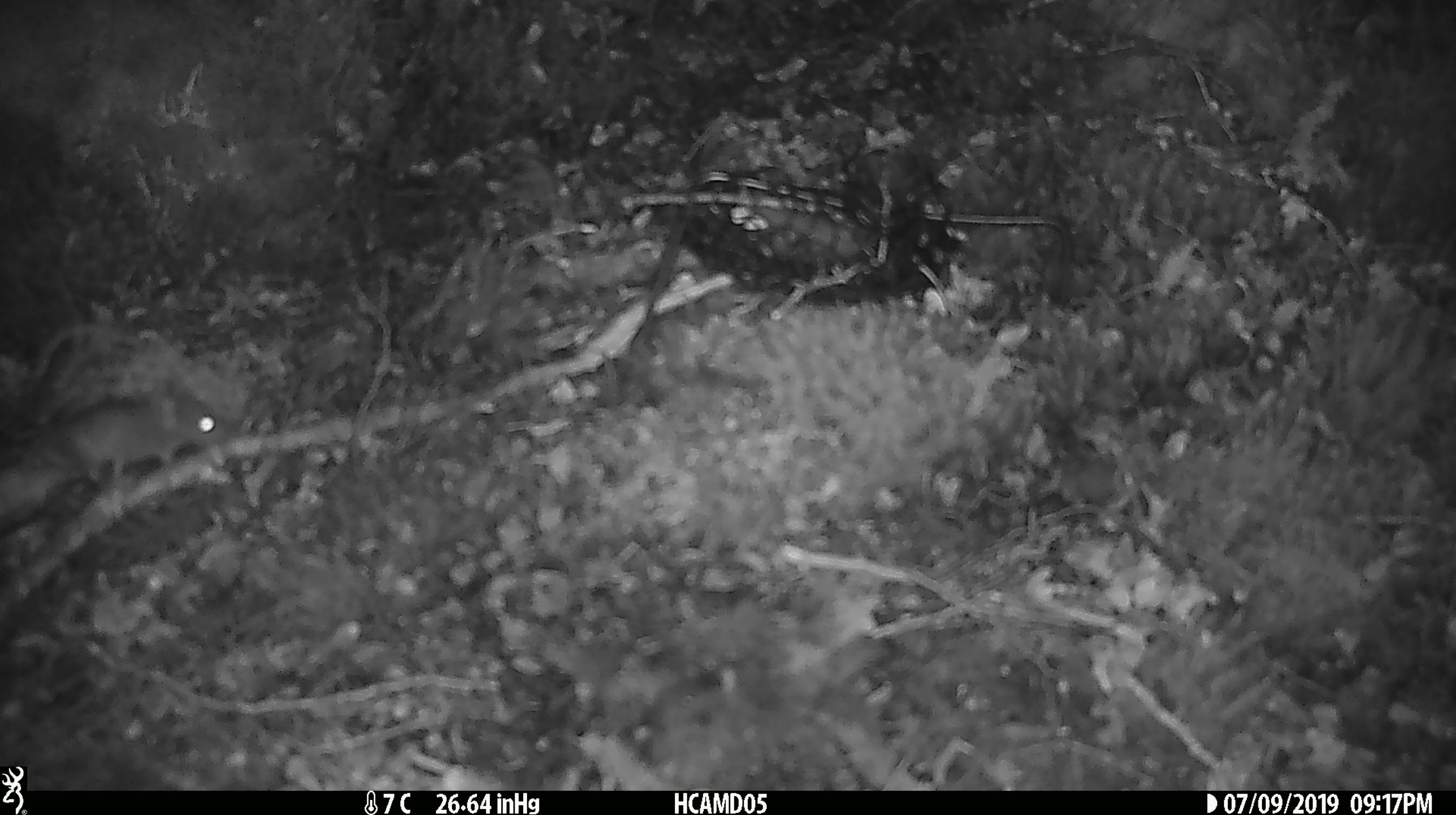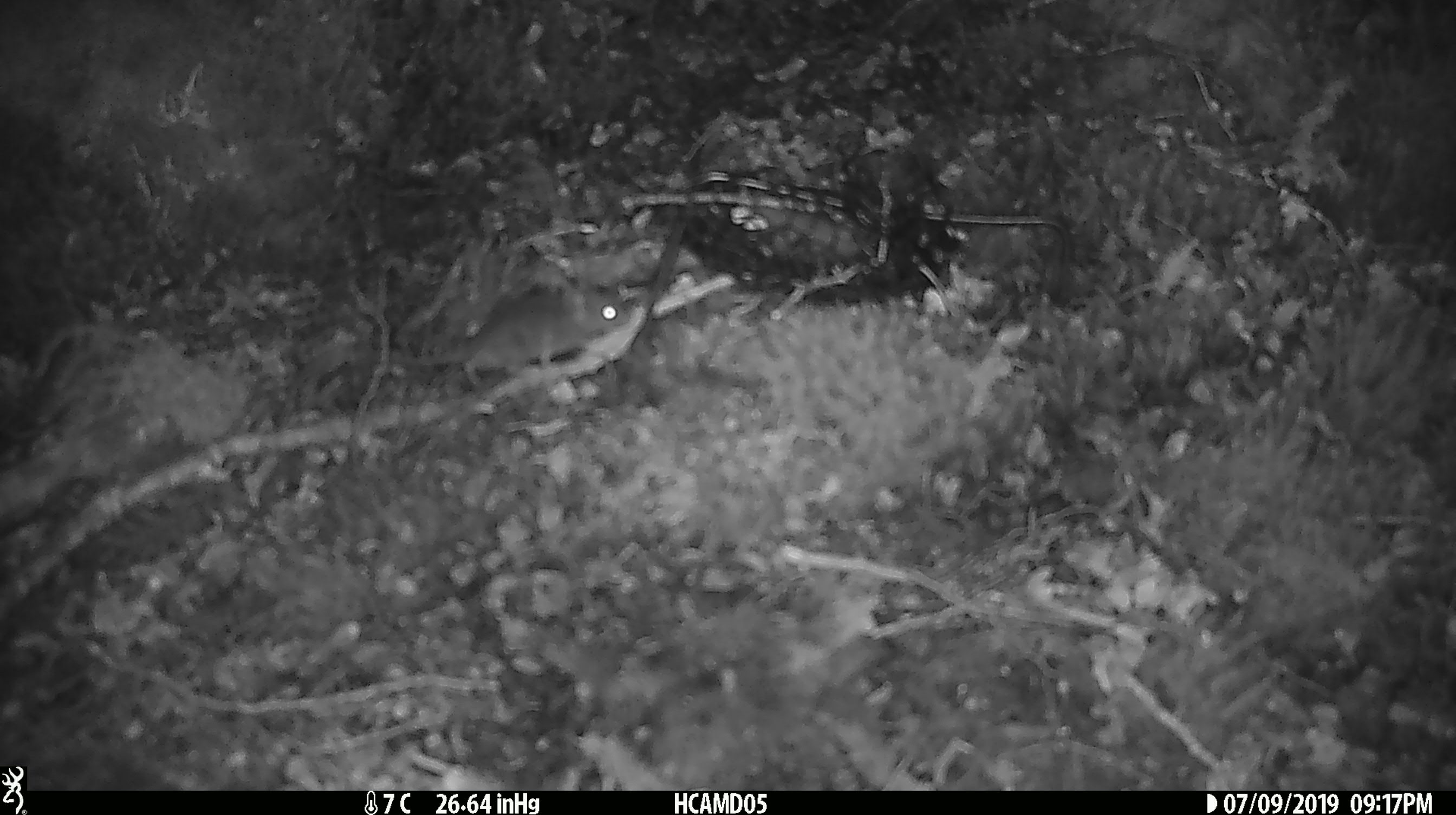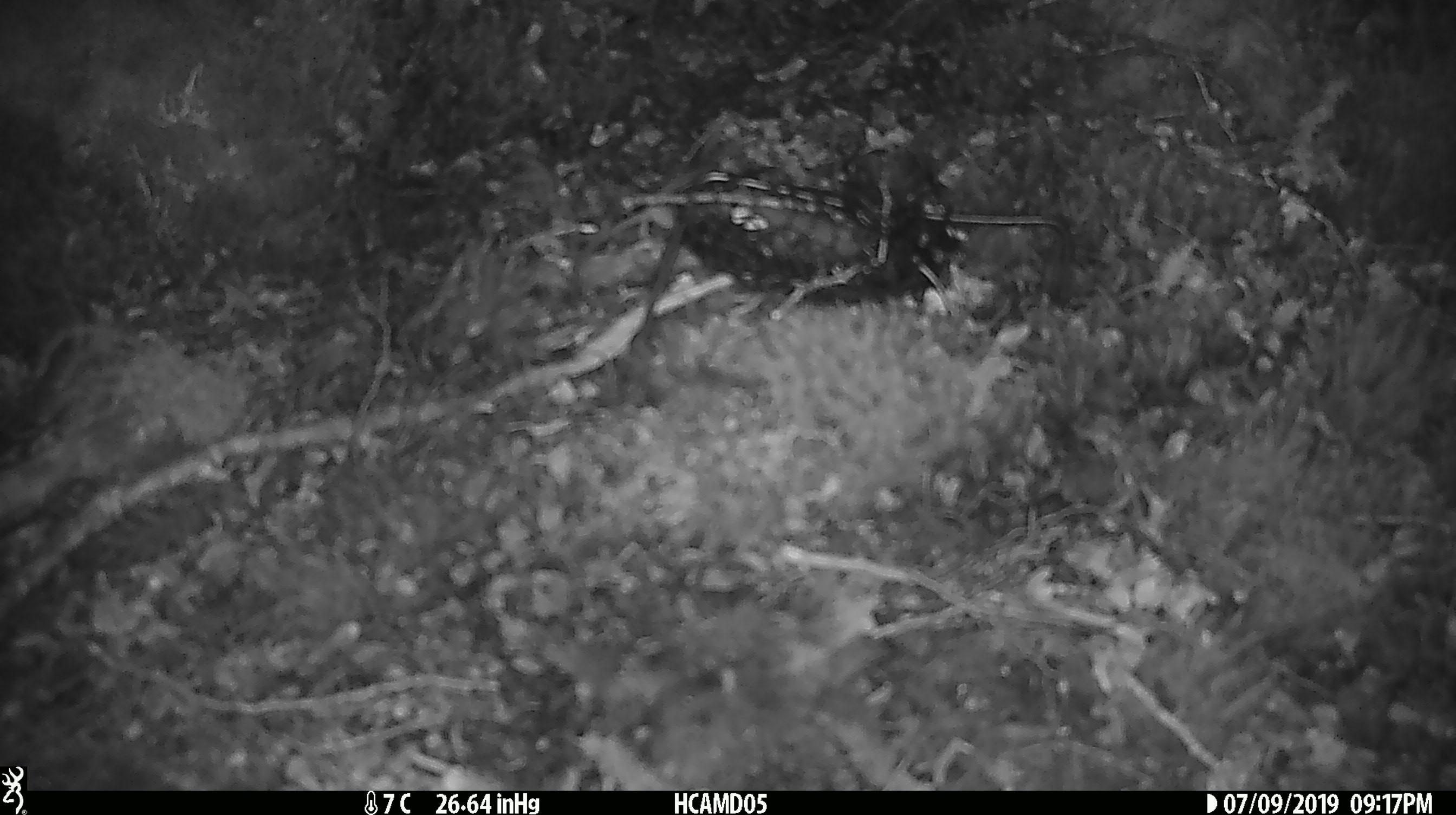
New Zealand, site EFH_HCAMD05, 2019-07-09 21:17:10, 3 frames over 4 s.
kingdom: Animalia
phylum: Chordata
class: Mammalia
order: Rodentia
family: Muridae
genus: Mus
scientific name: Mus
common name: mouse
Mouse (Mus).